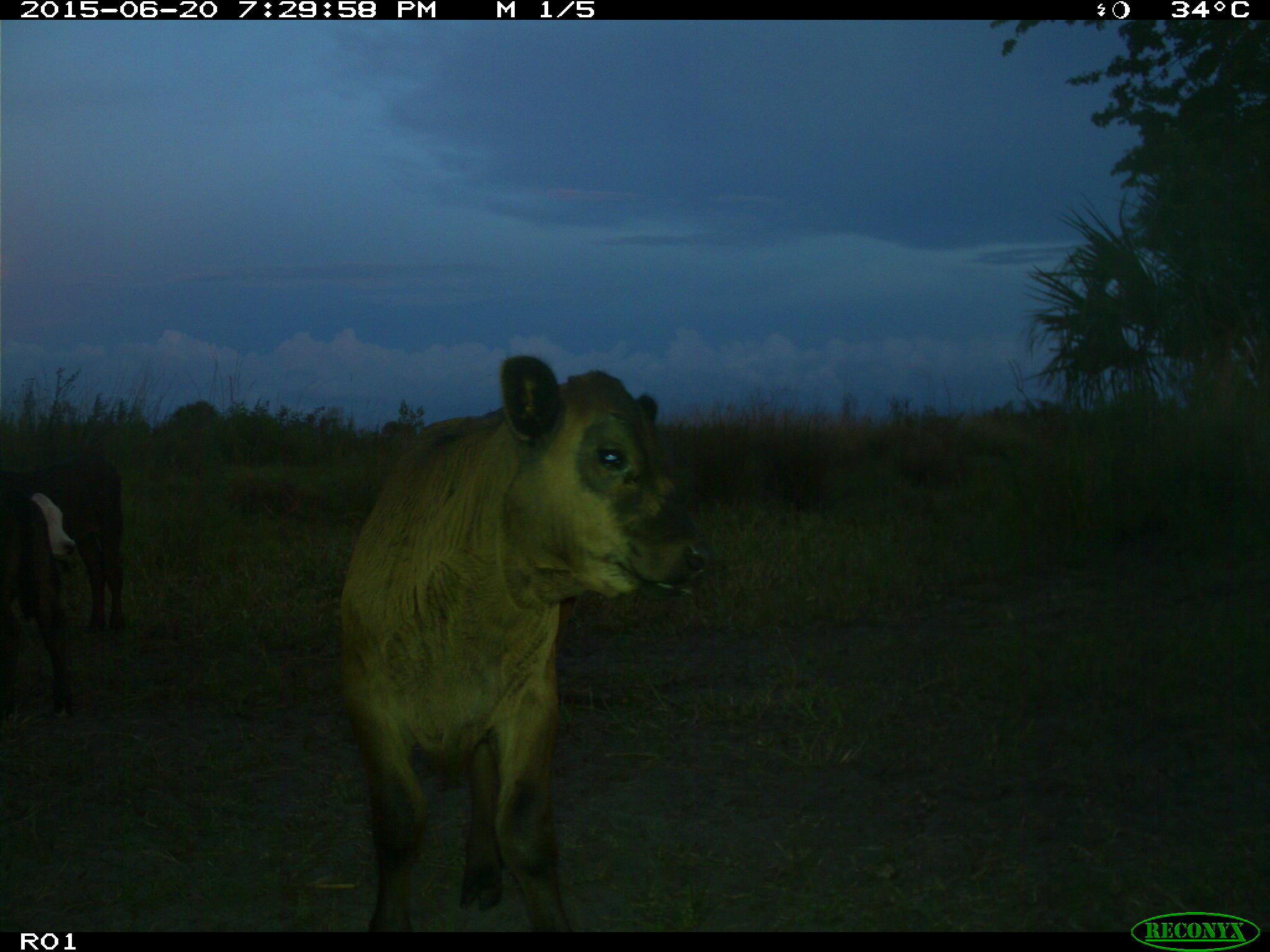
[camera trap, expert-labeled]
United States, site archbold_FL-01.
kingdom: Animalia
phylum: Chordata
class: Mammalia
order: Artiodactyla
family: Bovidae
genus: Bos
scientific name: Bos taurus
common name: domestic cow